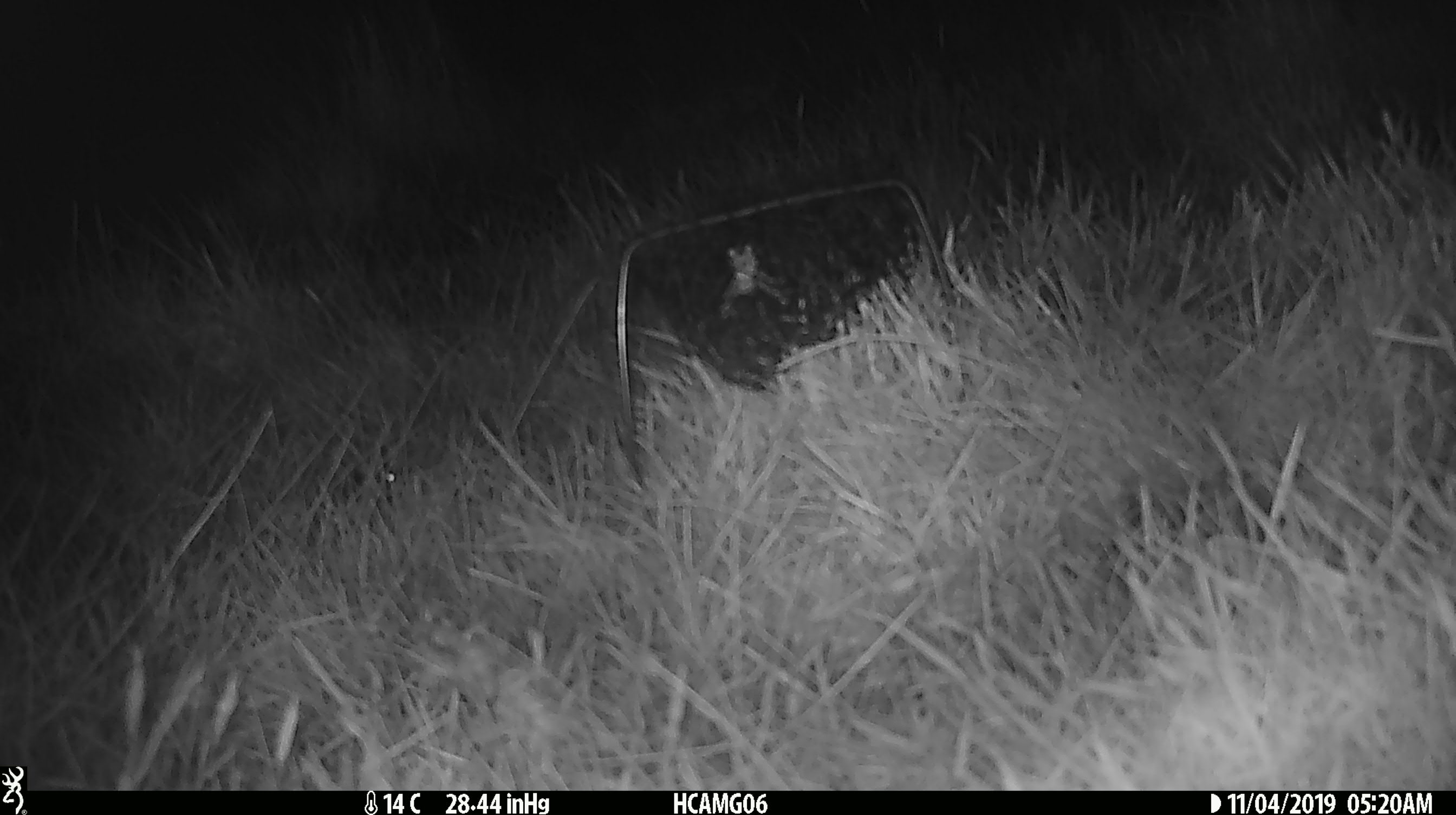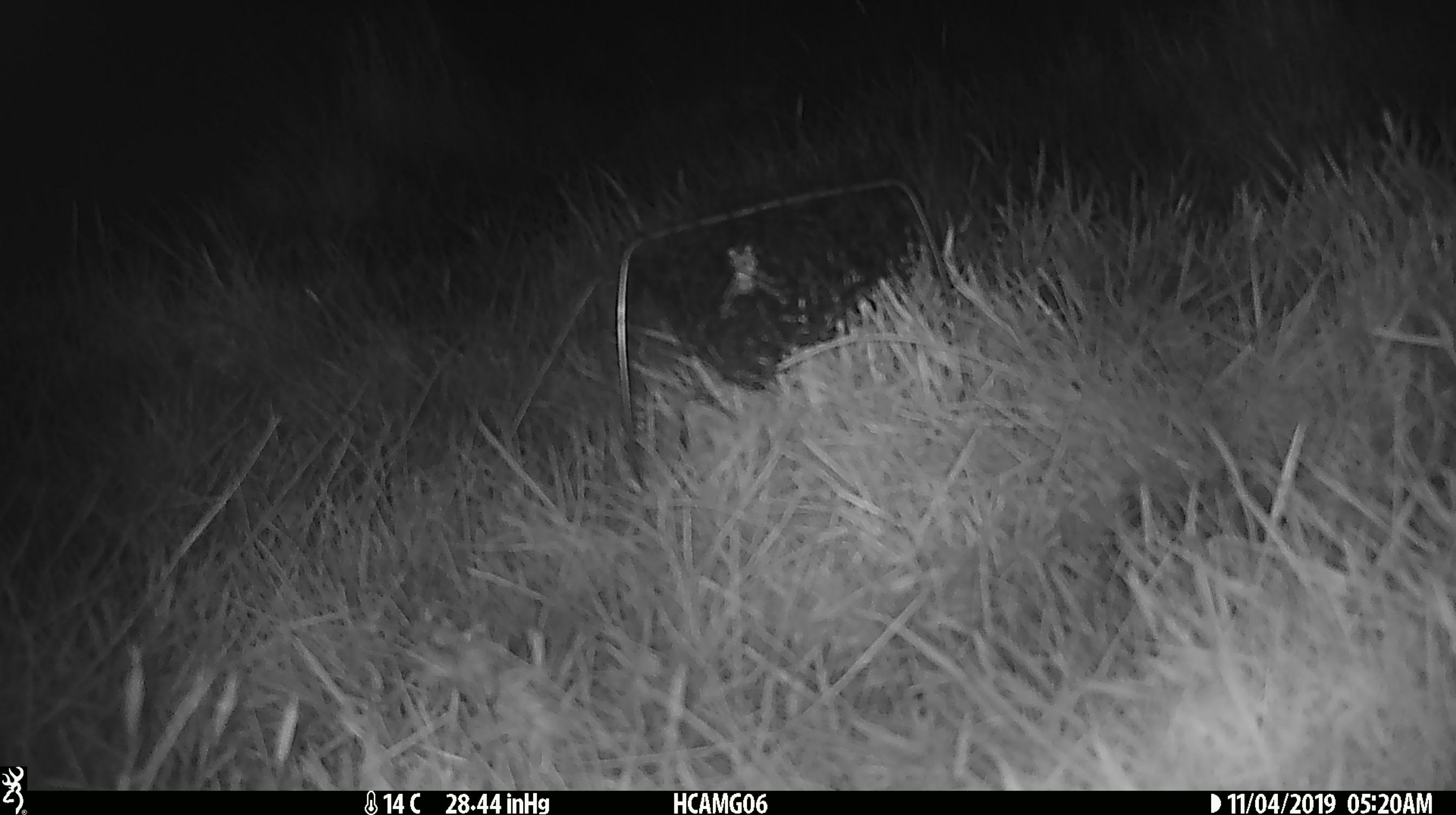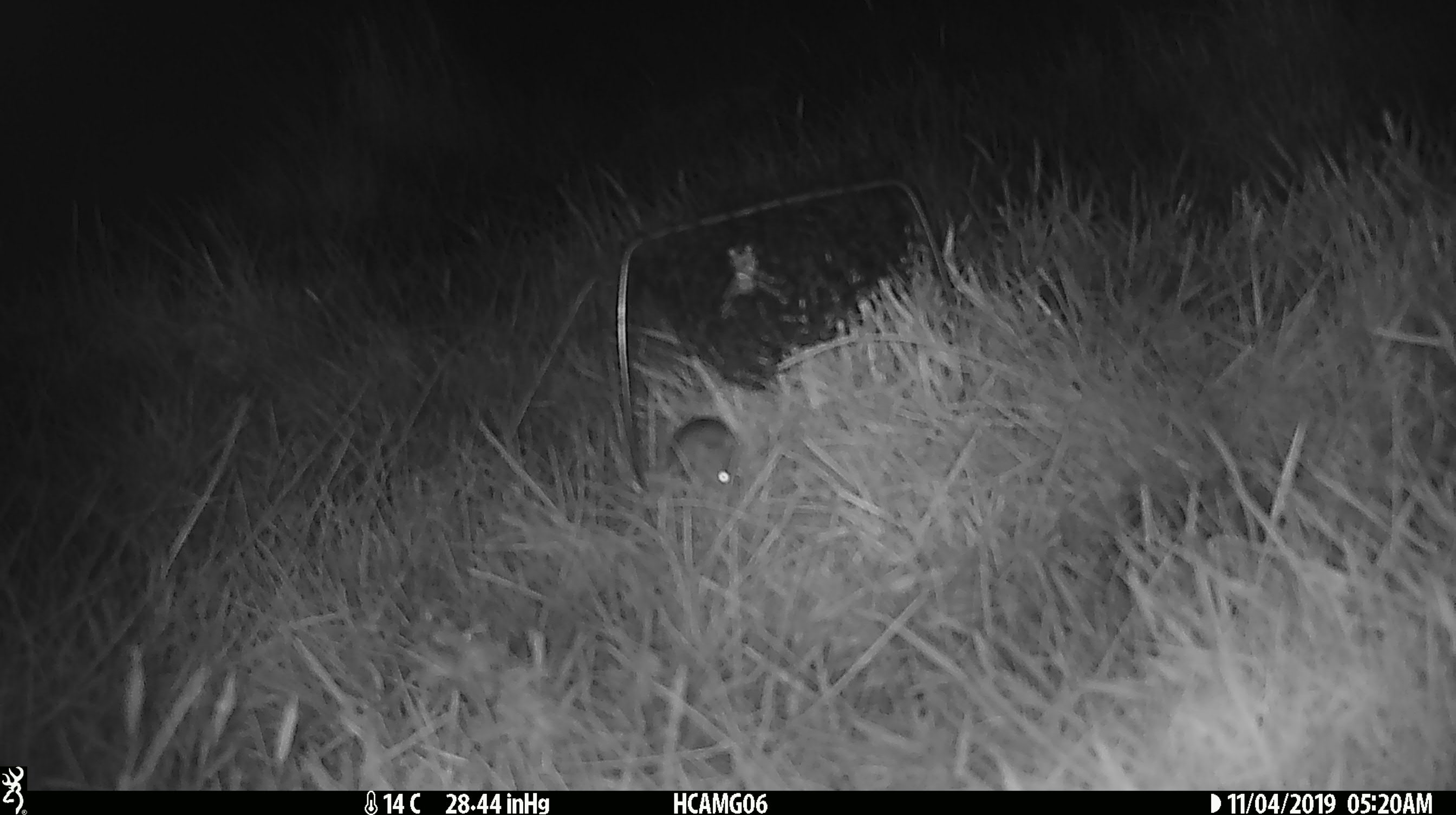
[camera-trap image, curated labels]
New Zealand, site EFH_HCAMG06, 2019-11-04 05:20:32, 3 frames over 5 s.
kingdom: Animalia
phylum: Chordata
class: Mammalia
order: Rodentia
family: Muridae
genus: Mus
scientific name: Mus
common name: mouse